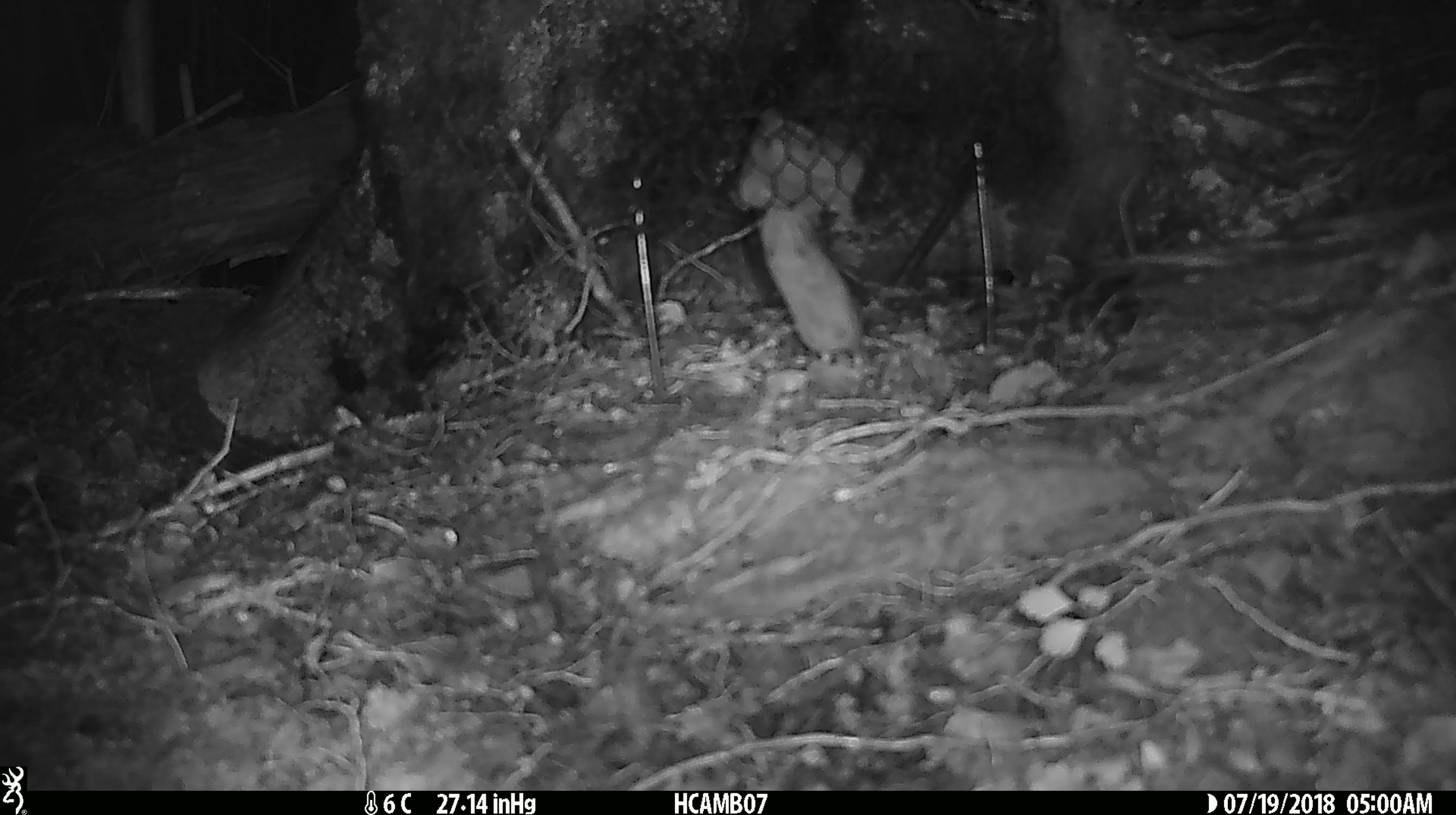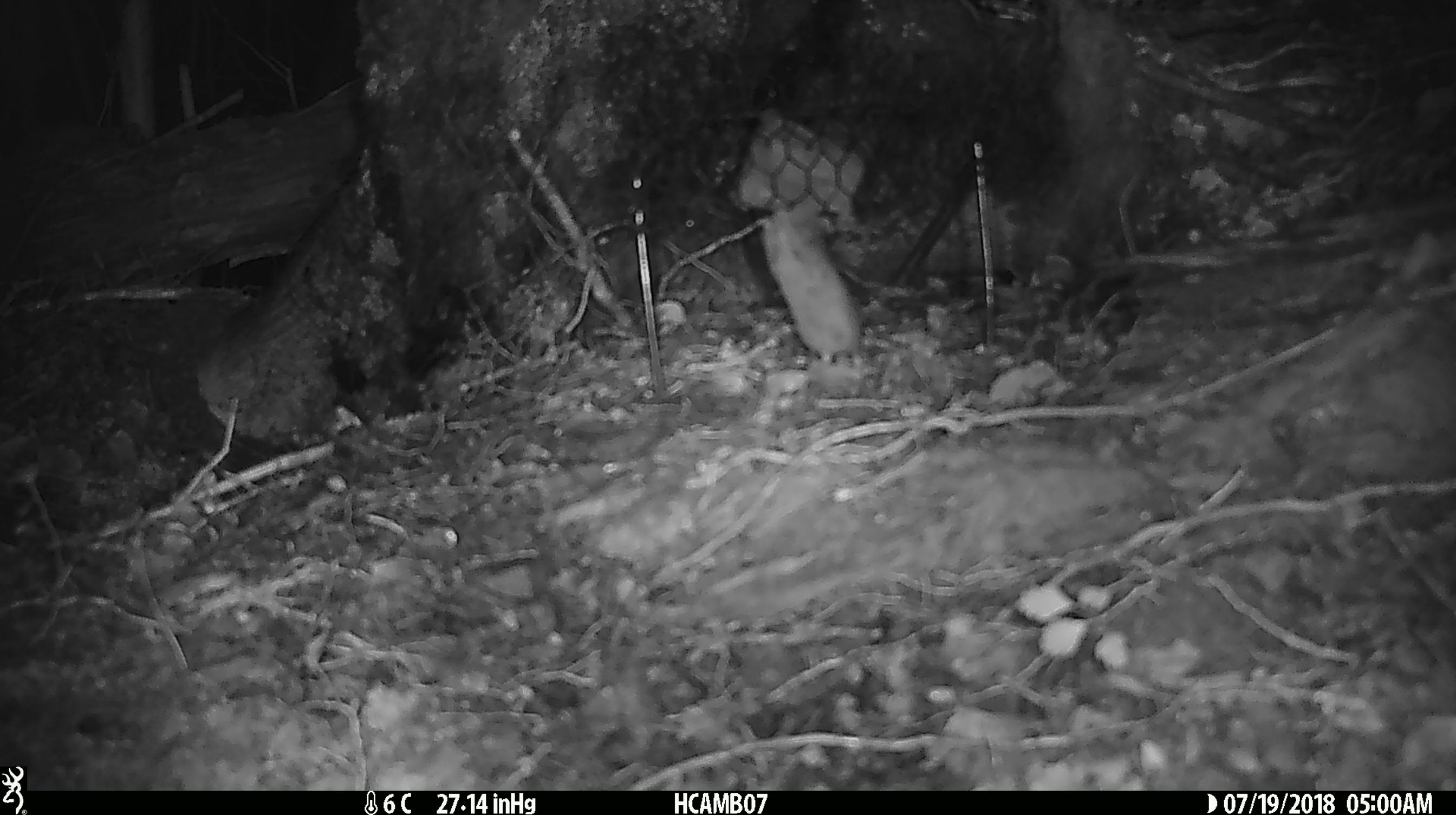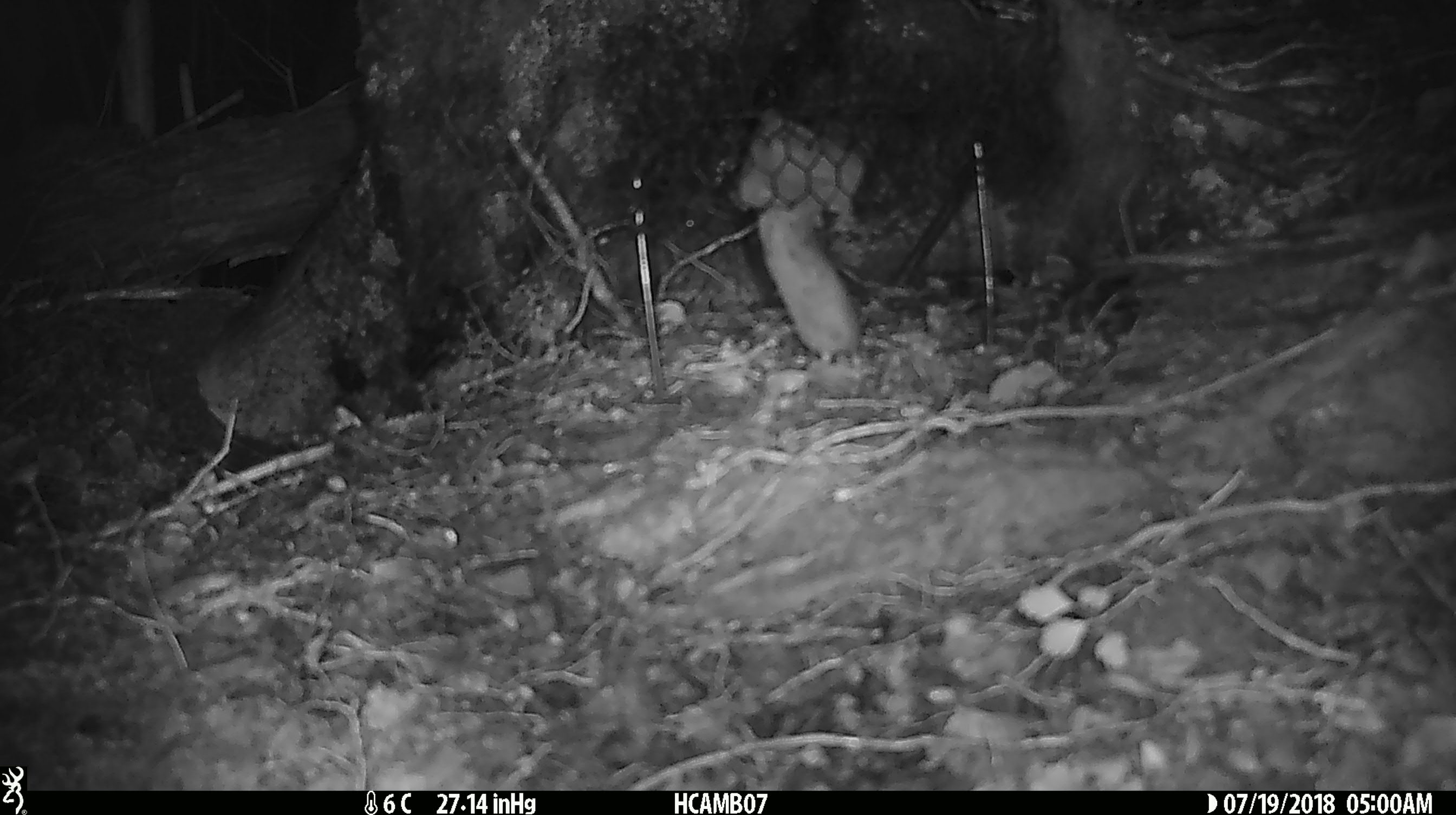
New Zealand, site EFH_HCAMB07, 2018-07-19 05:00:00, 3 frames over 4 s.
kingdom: Animalia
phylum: Chordata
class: Mammalia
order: Rodentia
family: Muridae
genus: Mus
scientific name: Mus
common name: mouse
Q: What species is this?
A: Mouse (Mus).